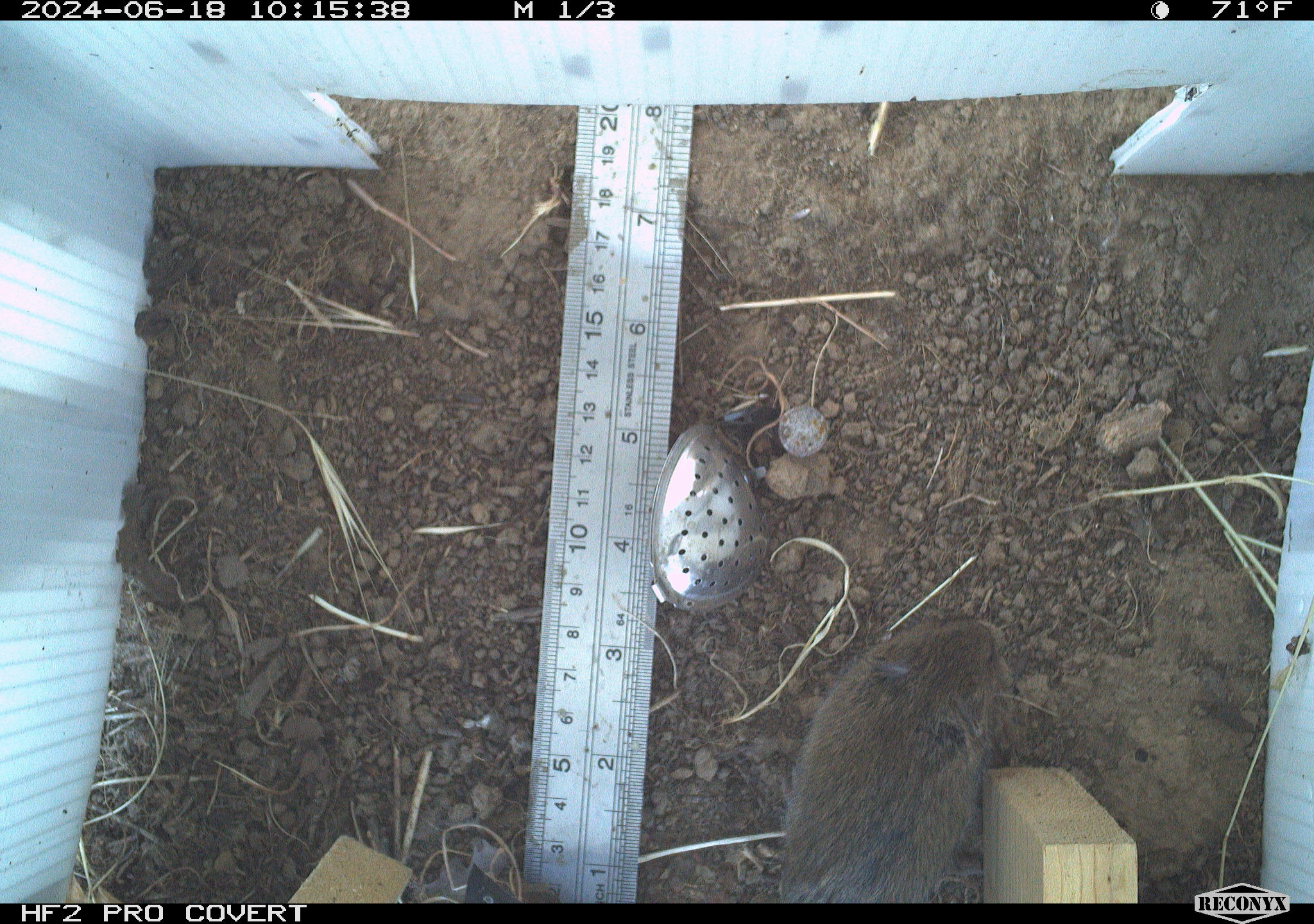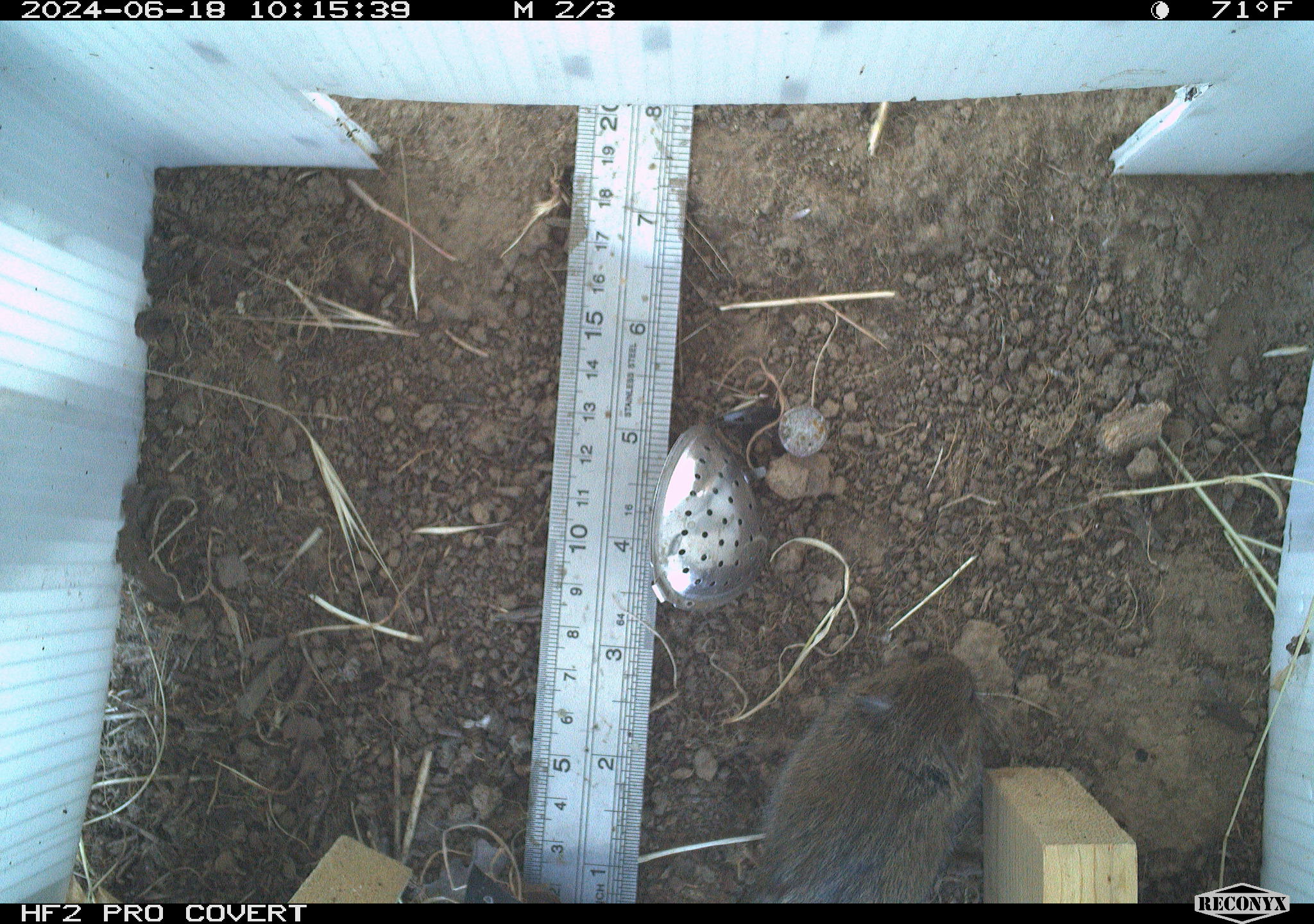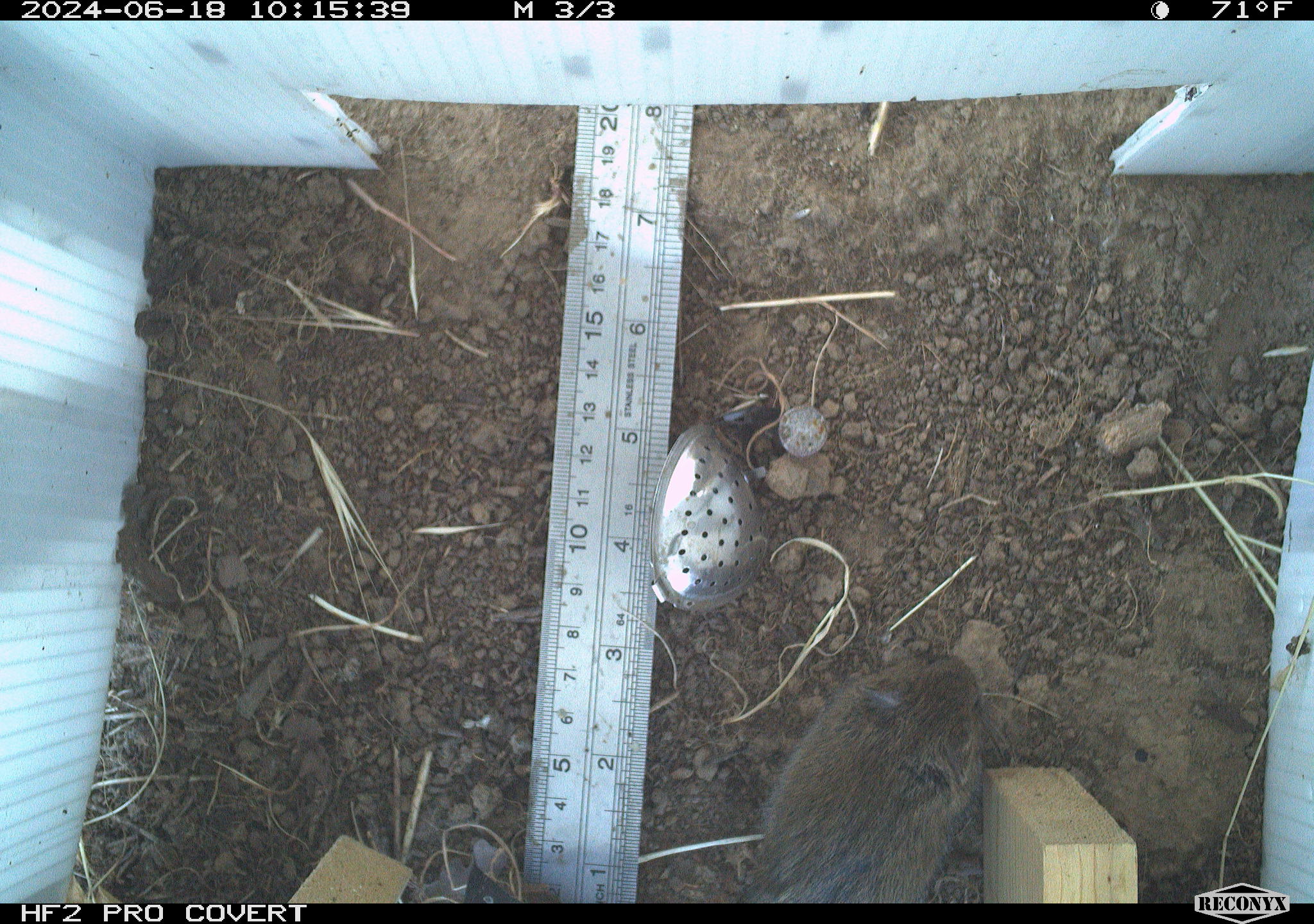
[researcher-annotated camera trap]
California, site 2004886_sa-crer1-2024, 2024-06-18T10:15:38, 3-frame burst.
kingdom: Animalia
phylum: Chordata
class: Mammalia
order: Rodentia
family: Cricetidae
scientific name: Arvicolinae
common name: voles, lemmings, and muskrats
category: arvicolinae subfamily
Arvicolinae subfamily (voles, lemmings, and muskrats) (Arvicolinae).